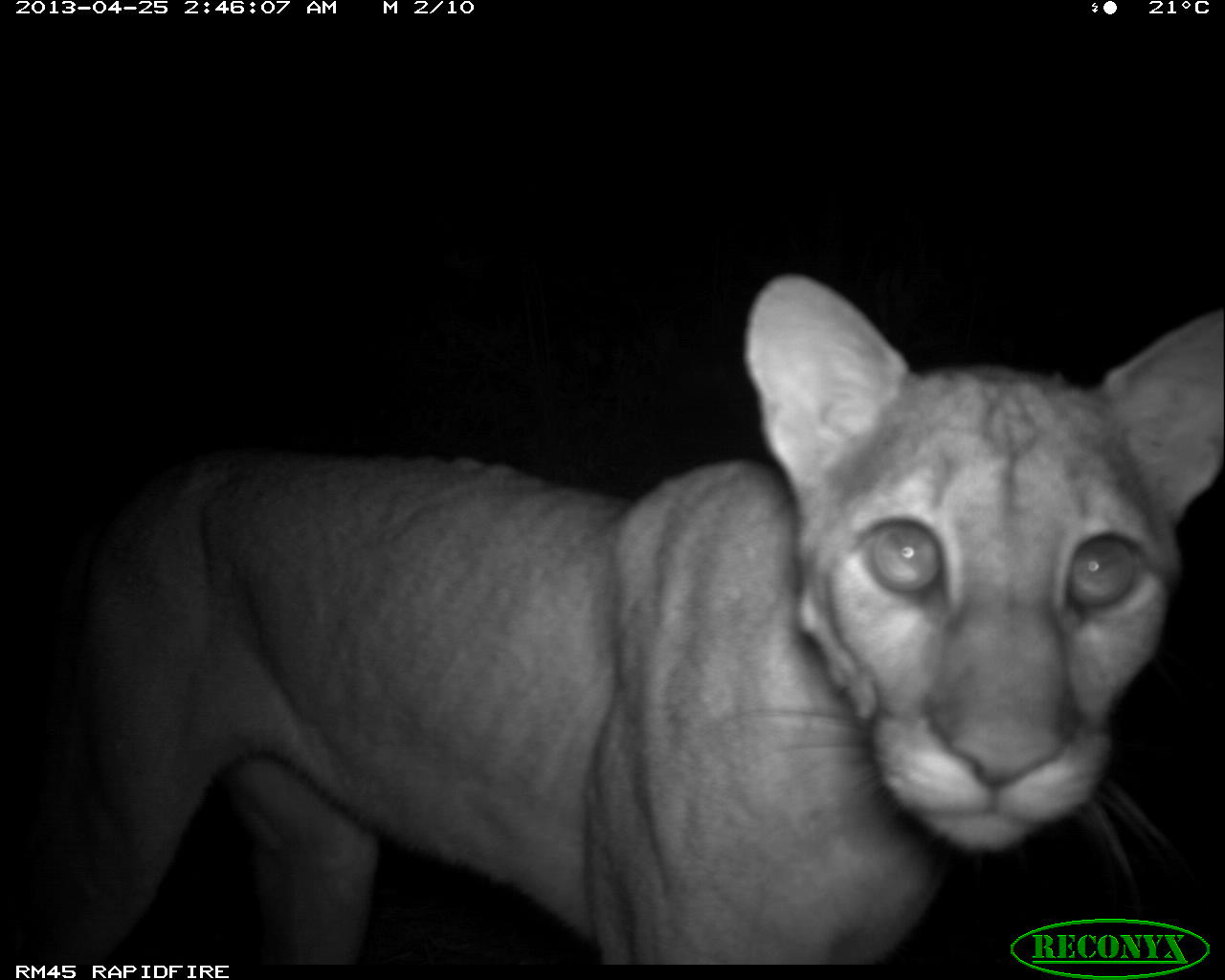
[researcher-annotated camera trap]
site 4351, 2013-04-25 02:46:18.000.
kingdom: Animalia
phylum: Chordata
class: Mammalia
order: Carnivora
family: Felidae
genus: Puma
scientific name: Puma concolor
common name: mountain lion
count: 1